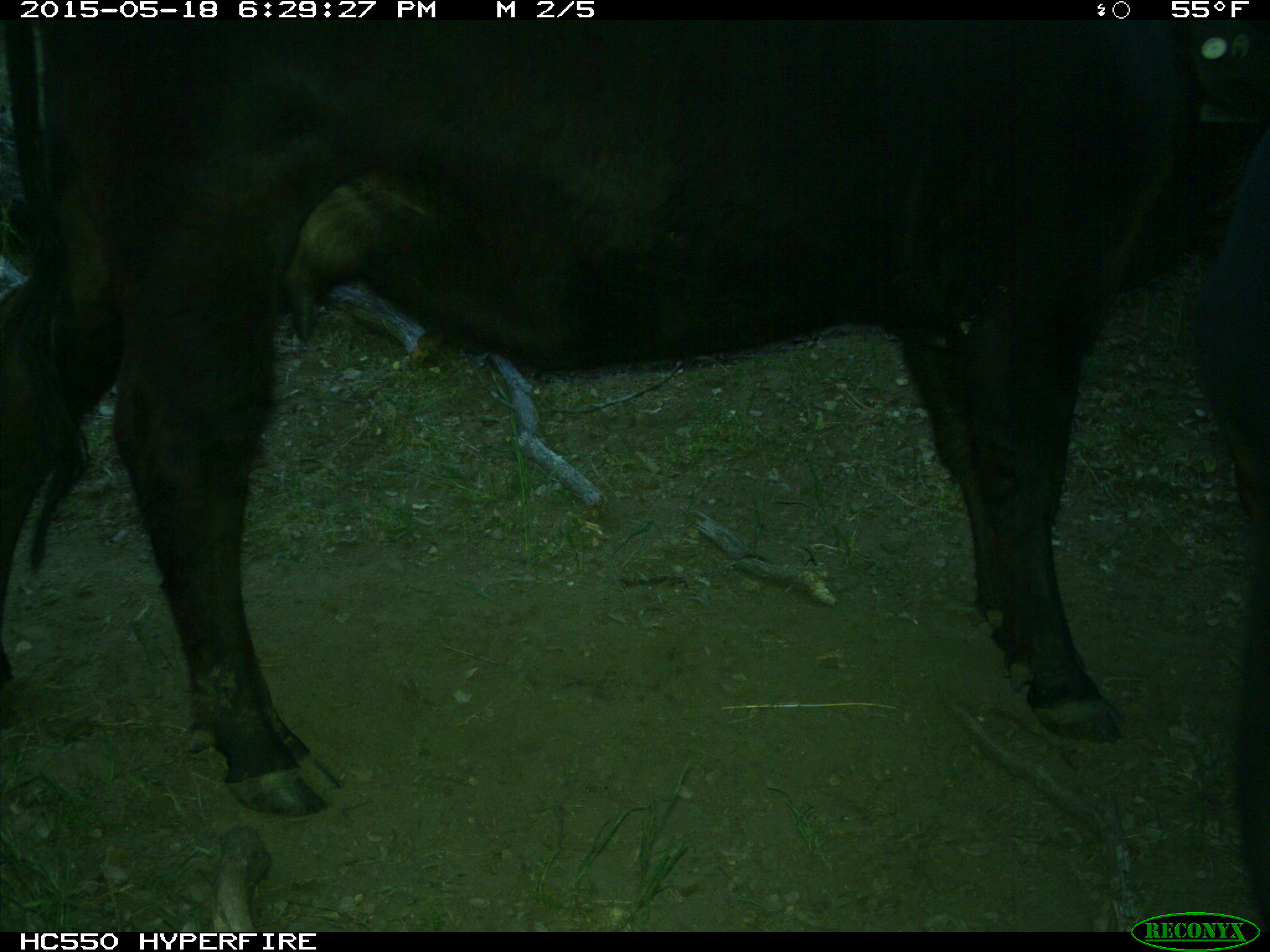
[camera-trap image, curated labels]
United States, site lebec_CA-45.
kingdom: Animalia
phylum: Chordata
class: Mammalia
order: Artiodactyla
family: Bovidae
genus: Bos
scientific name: Bos taurus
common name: domestic cow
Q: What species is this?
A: Bos taurus (domestic cow).